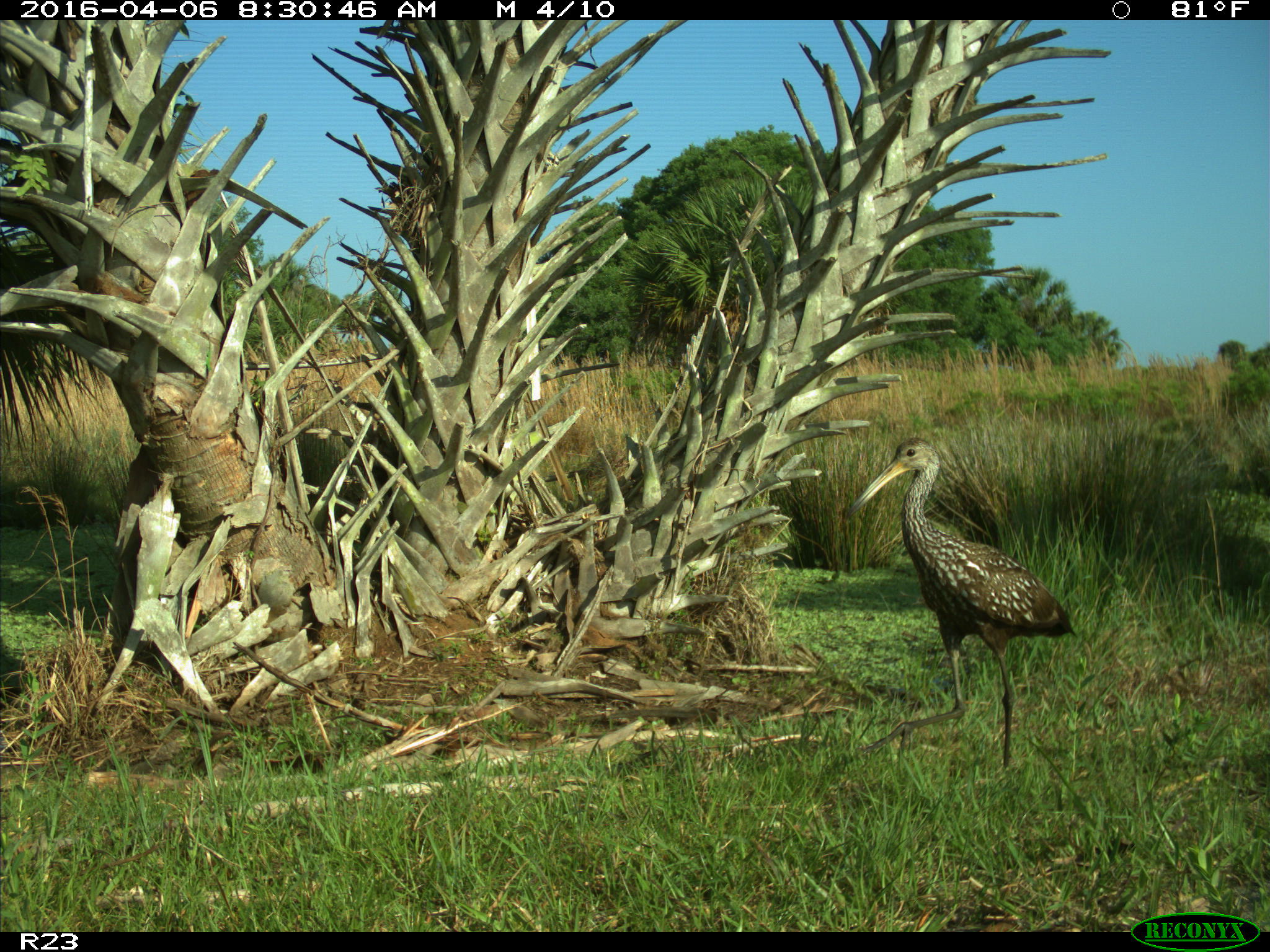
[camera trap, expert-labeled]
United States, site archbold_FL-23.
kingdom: Animalia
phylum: Chordata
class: Aves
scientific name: Aves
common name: birds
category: unidentified bird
Unidentified bird (birds) (Aves).